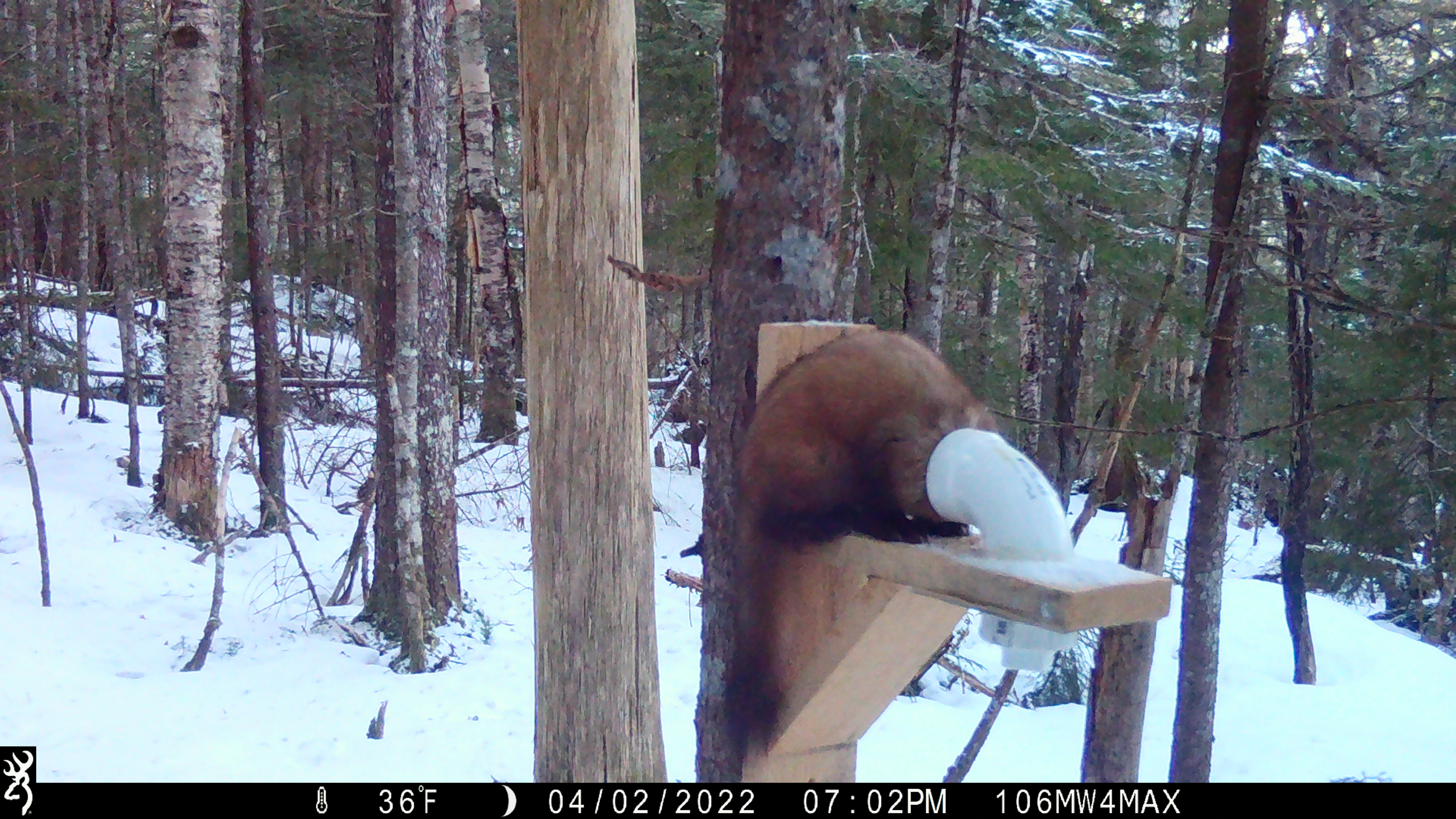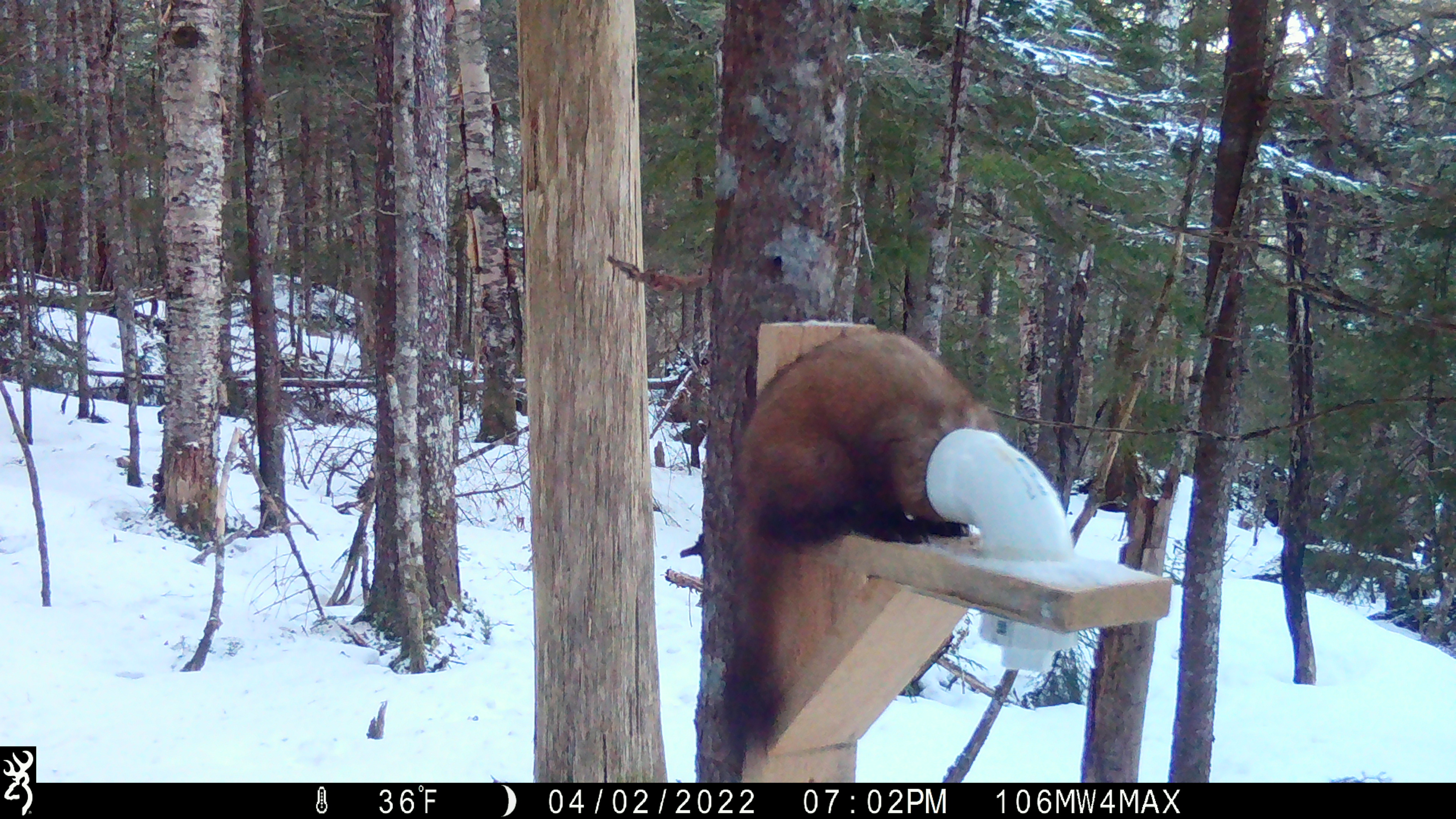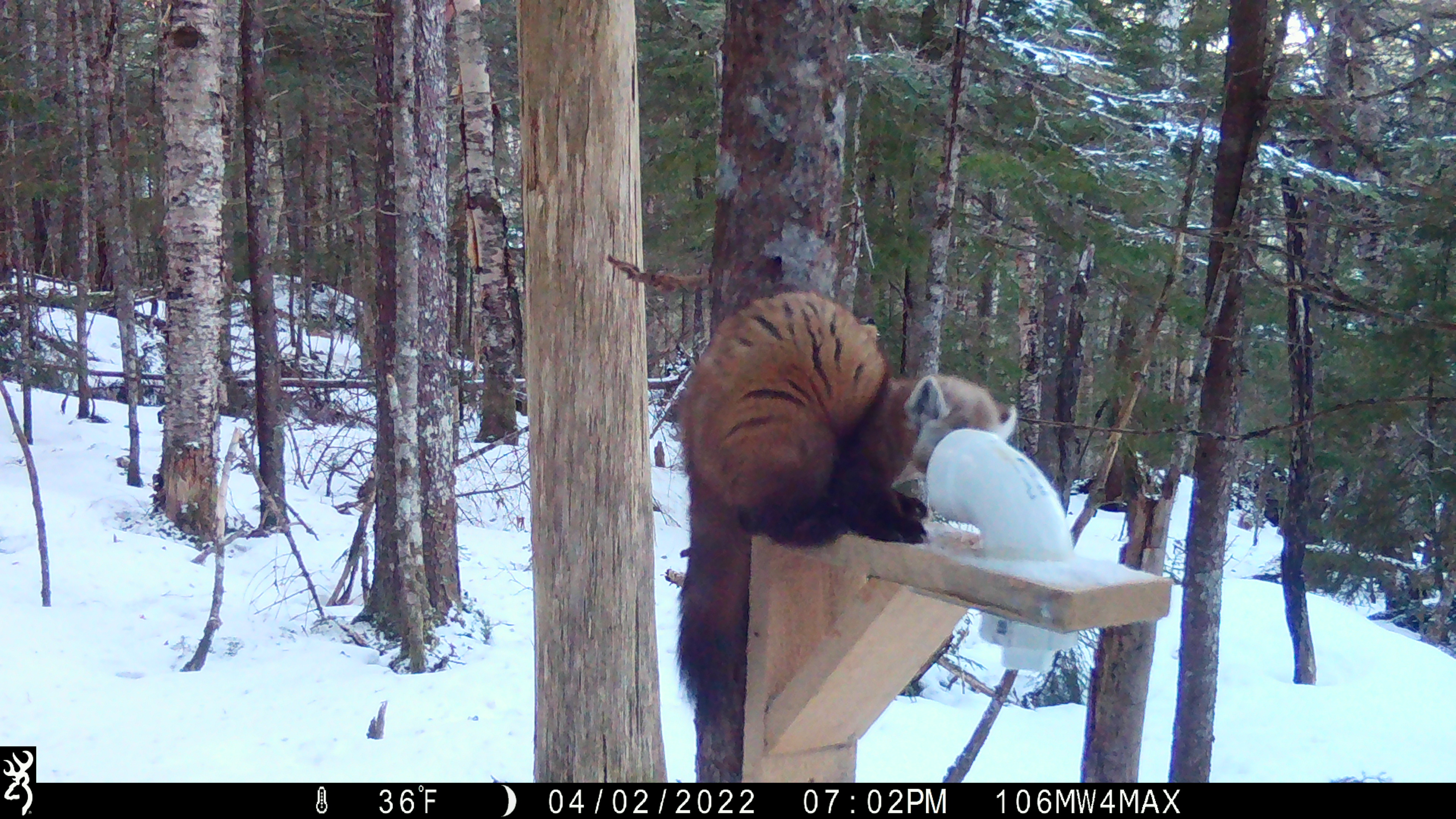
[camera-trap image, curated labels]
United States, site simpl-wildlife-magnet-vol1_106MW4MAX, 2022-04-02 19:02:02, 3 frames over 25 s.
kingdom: Animalia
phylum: Chordata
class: Mammalia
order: Carnivora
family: Mustelidae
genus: Martes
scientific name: Martes americana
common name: american marten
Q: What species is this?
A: American marten (Martes americana).